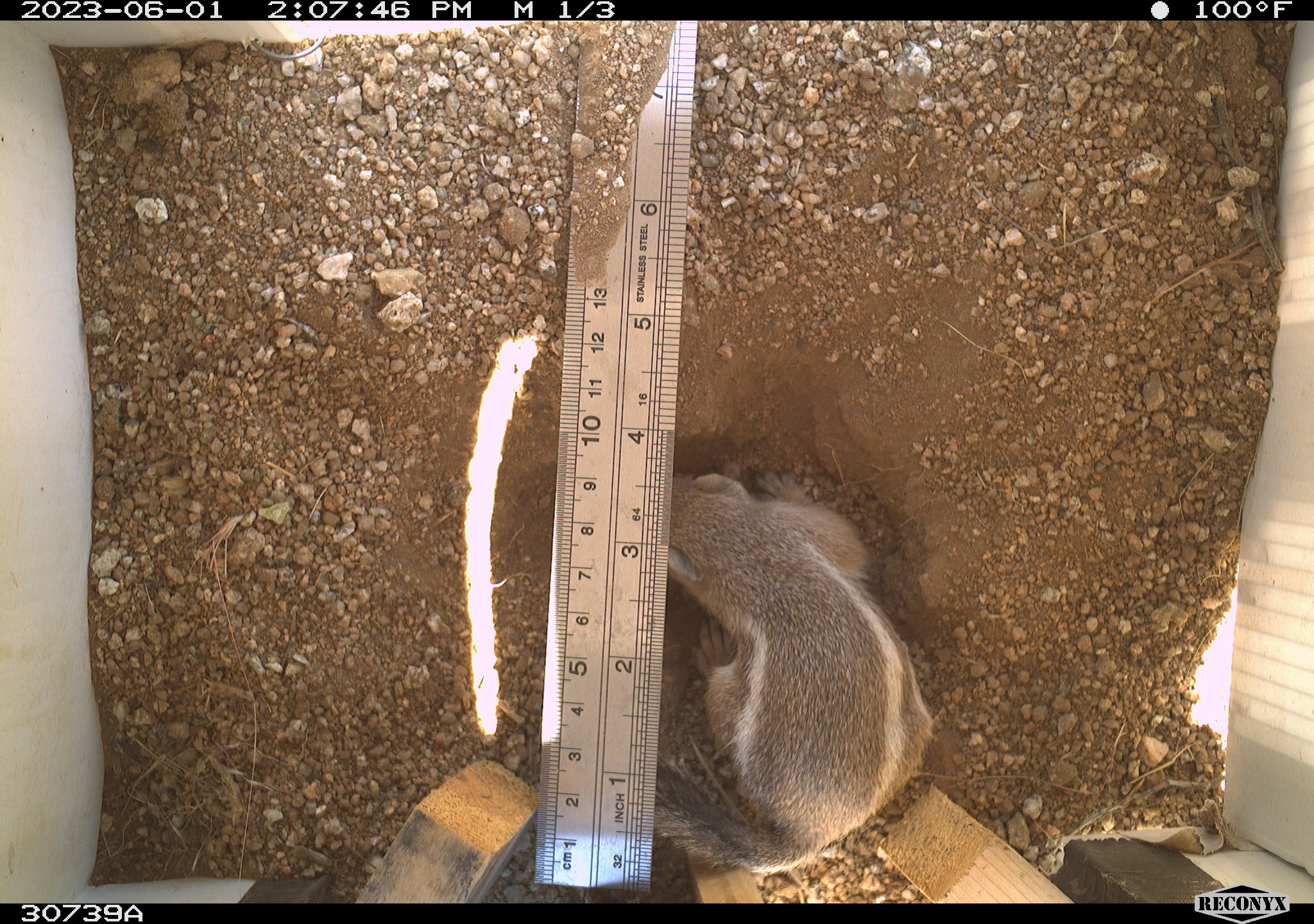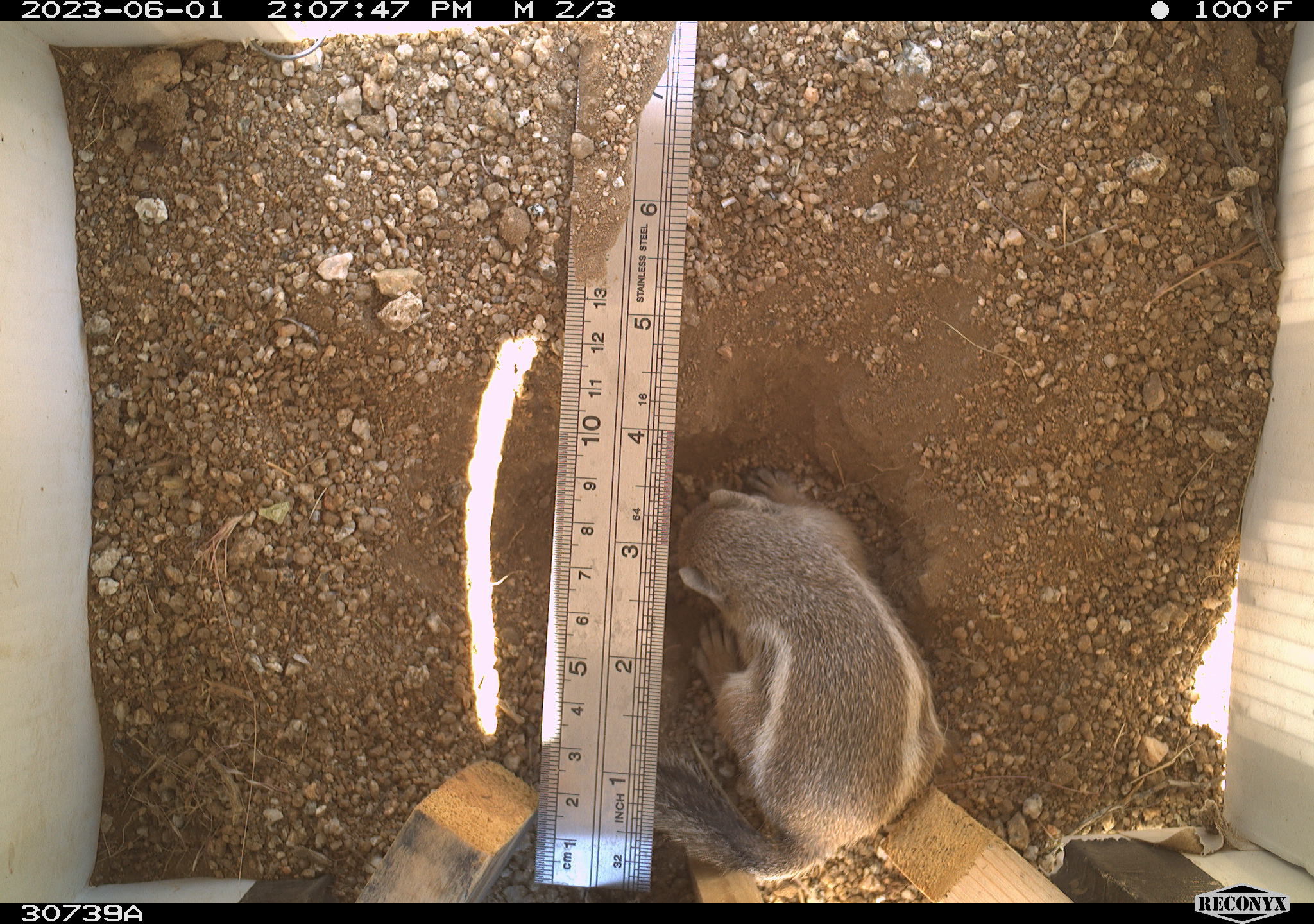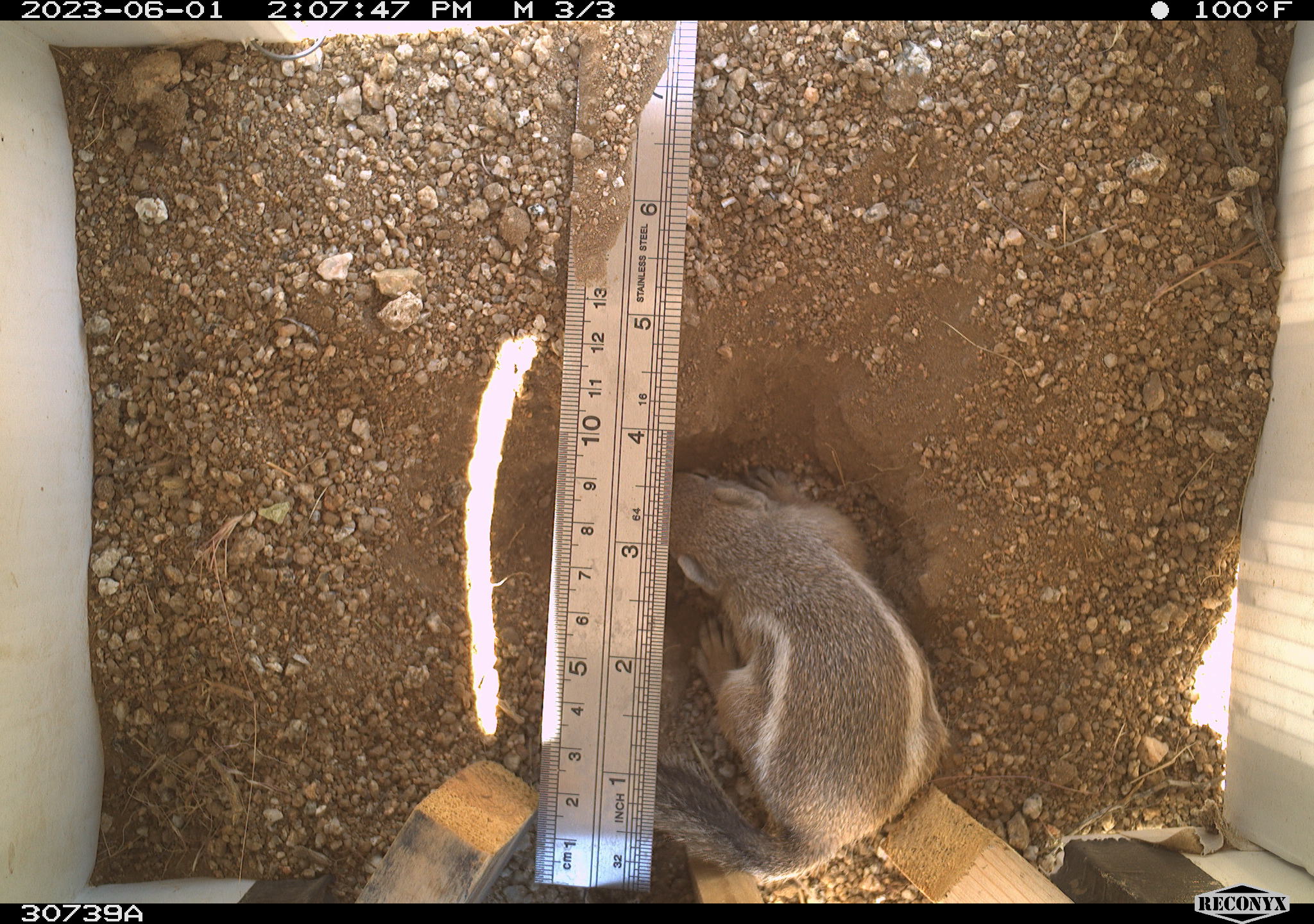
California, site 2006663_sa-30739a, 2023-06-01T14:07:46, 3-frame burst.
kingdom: Animalia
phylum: Chordata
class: Mammalia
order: Rodentia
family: Sciuridae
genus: Ammospermophilus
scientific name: Ammospermophilus leucurus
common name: white-tailed antelope squirrel